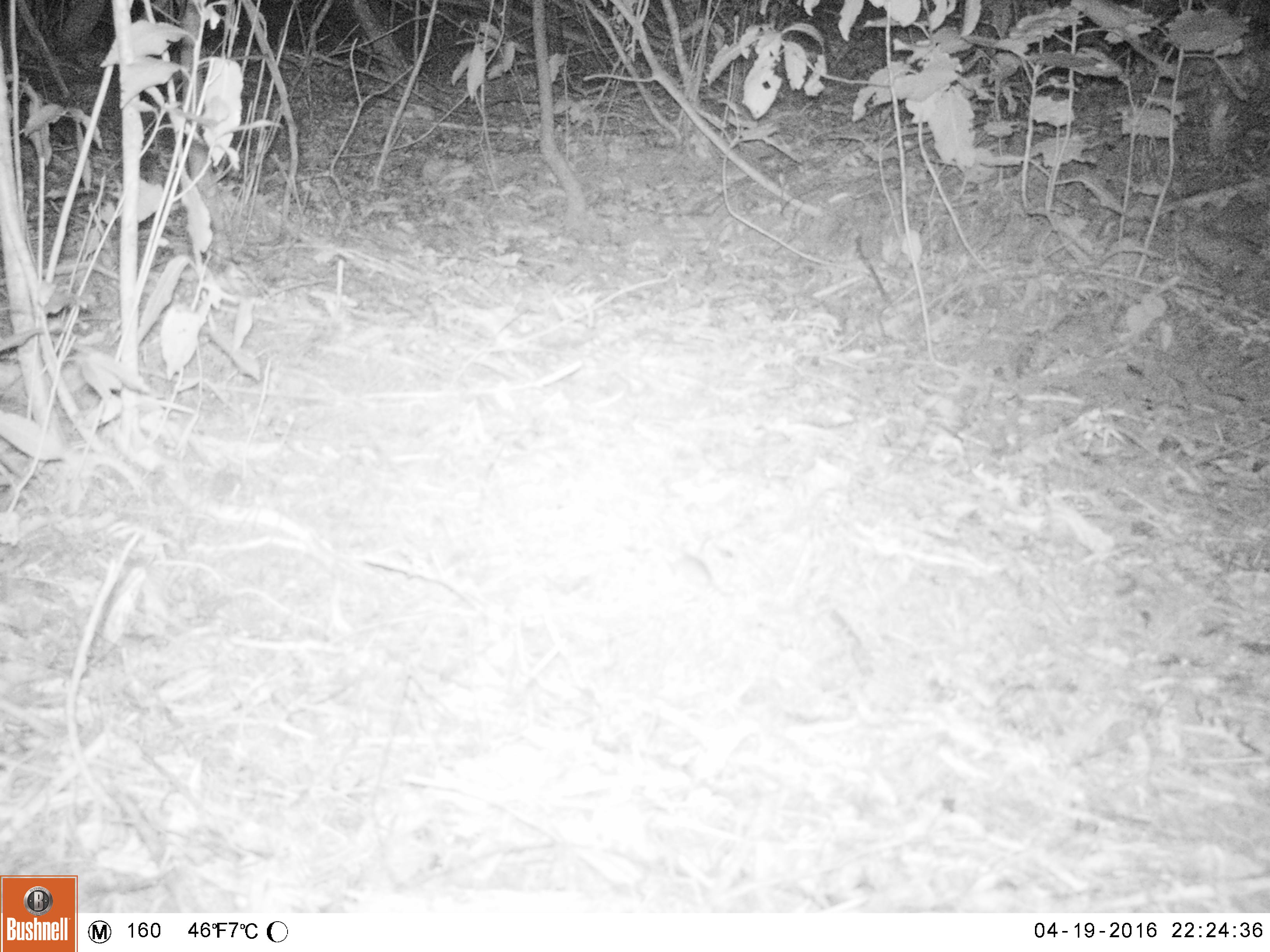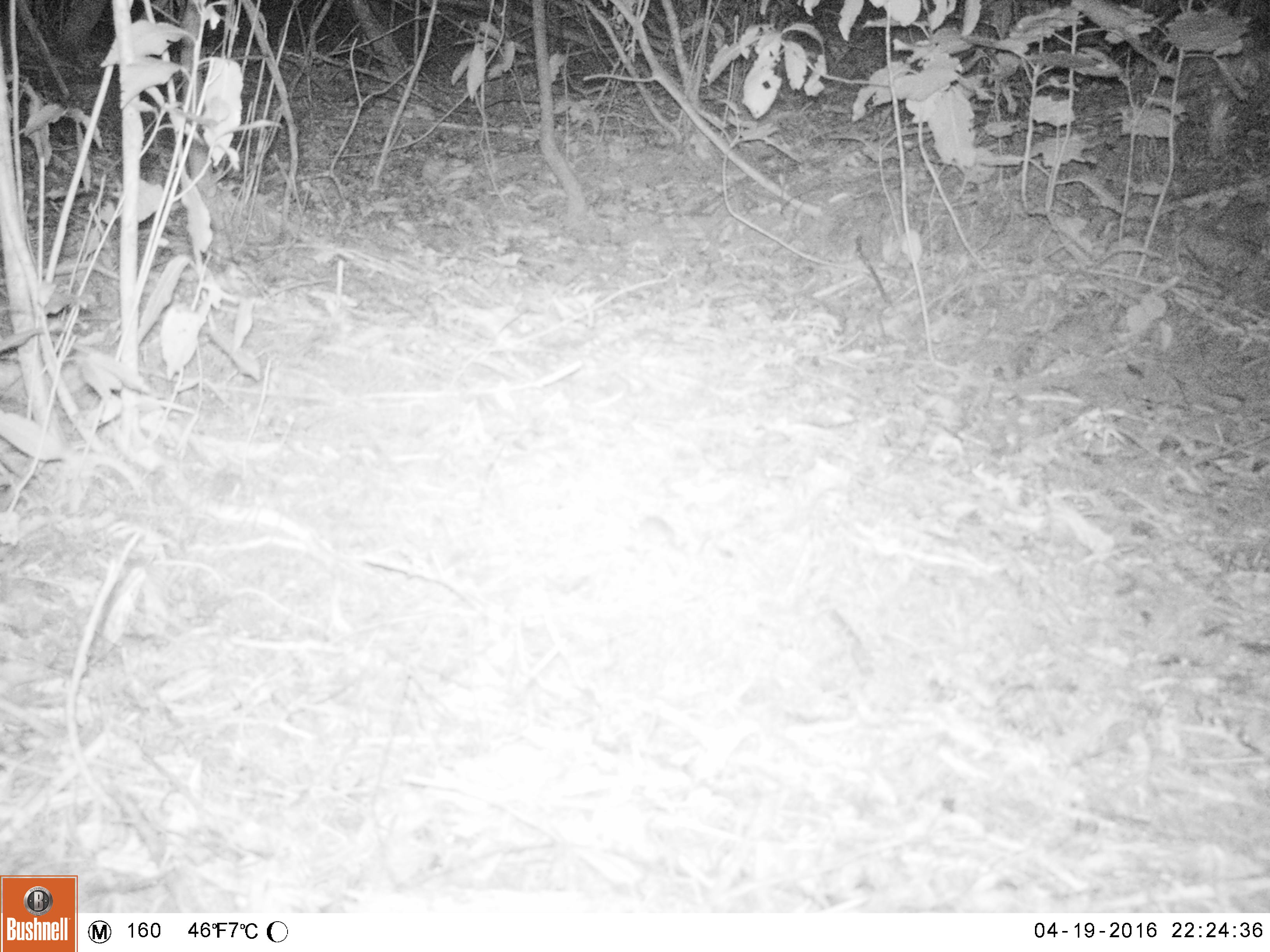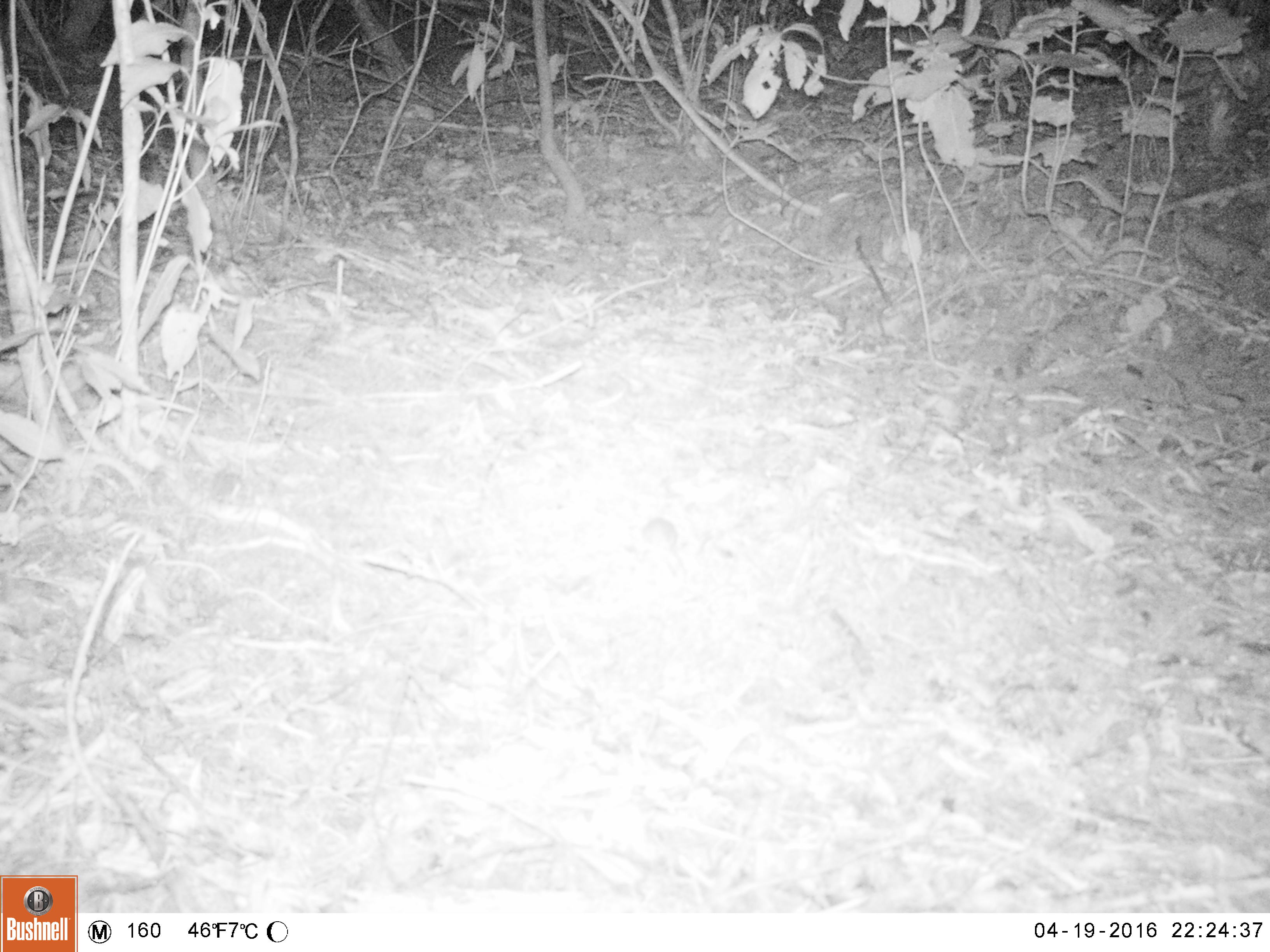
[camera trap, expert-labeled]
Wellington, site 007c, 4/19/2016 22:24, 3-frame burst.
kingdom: Animalia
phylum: Chordata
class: Mammalia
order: Rodentia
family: Muridae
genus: Mus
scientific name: Mus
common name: mouse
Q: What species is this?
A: Mouse (Mus).